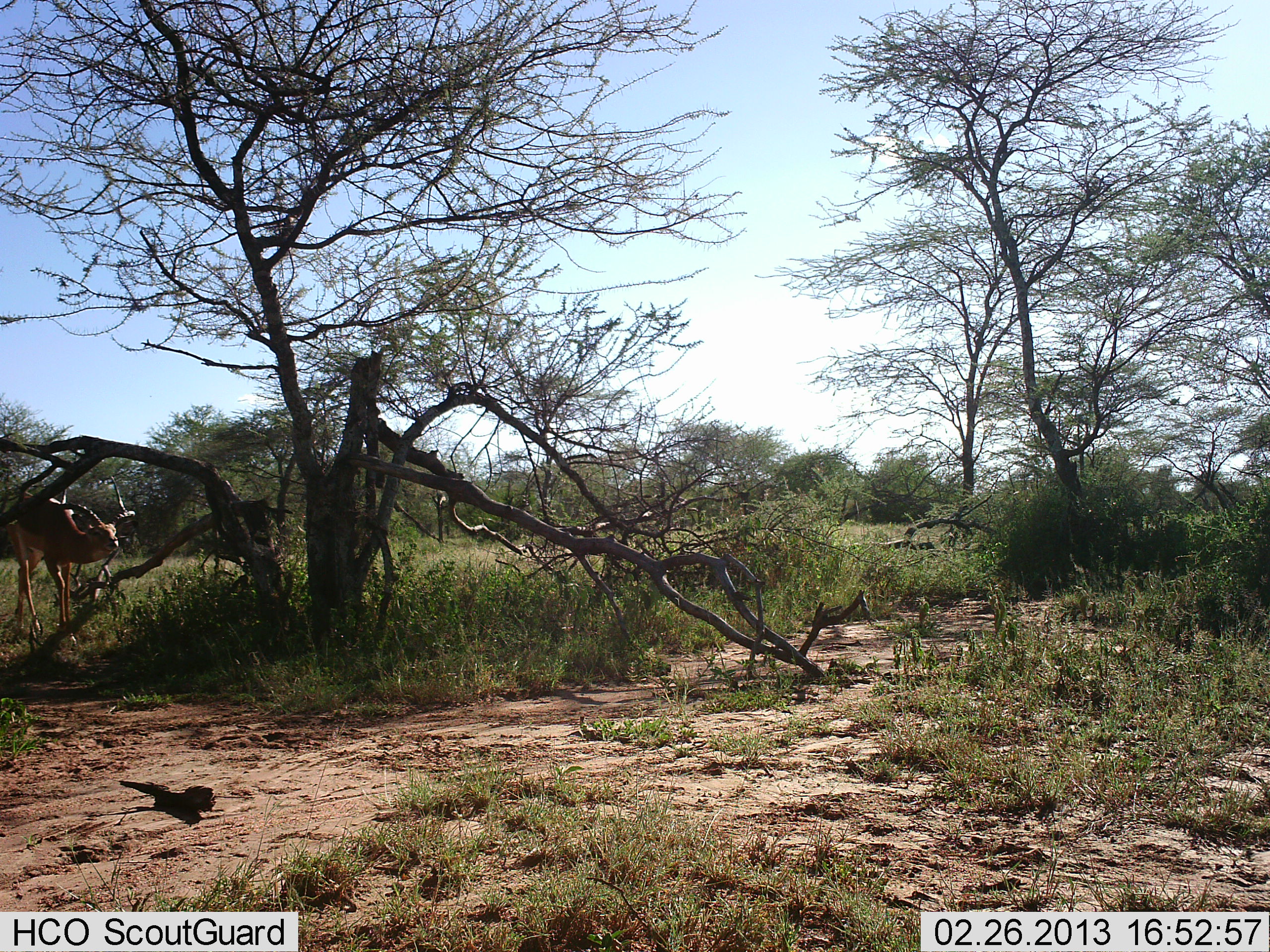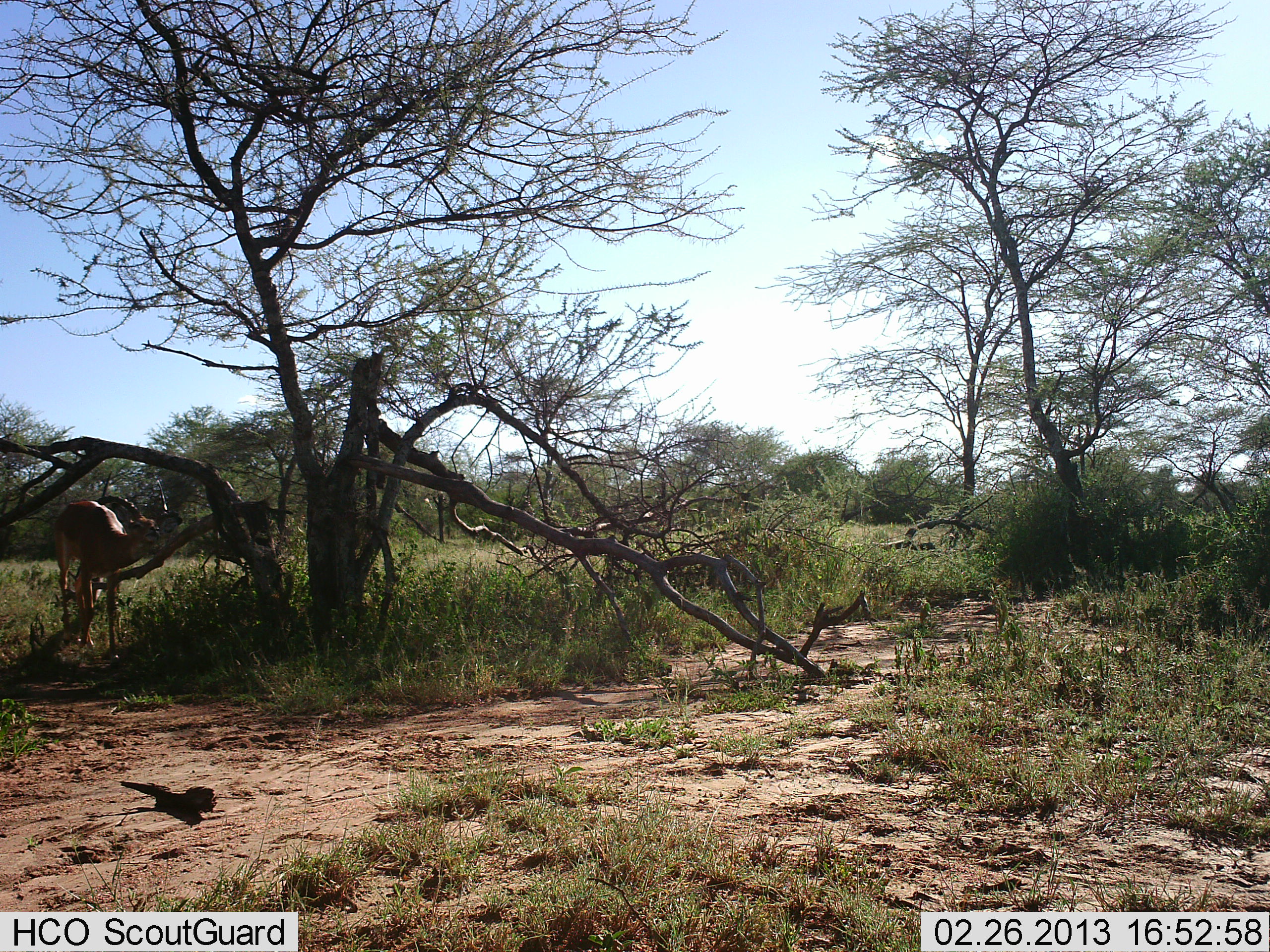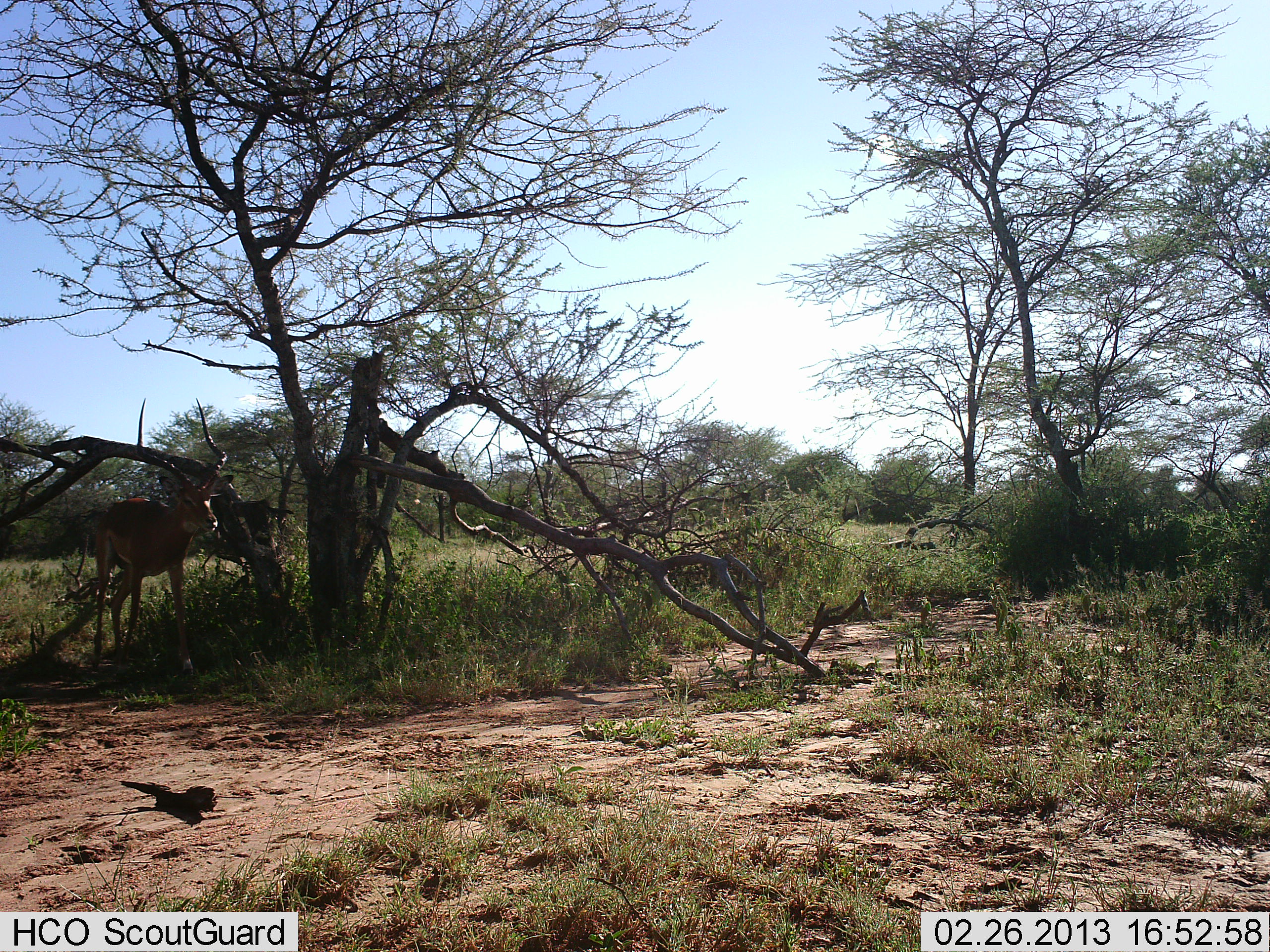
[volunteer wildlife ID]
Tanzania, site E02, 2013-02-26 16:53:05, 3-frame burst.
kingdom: Animalia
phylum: Chordata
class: Mammalia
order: Artiodactyla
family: Bovidae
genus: Aepyceros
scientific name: Aepyceros melampus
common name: impala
Impala (Aepyceros melampus), count 1. Behavior (volunteer vote fractions): standing 6%, resting 0%, moving 94%, interacting 0%. Young present (vote fraction): 0%. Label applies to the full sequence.